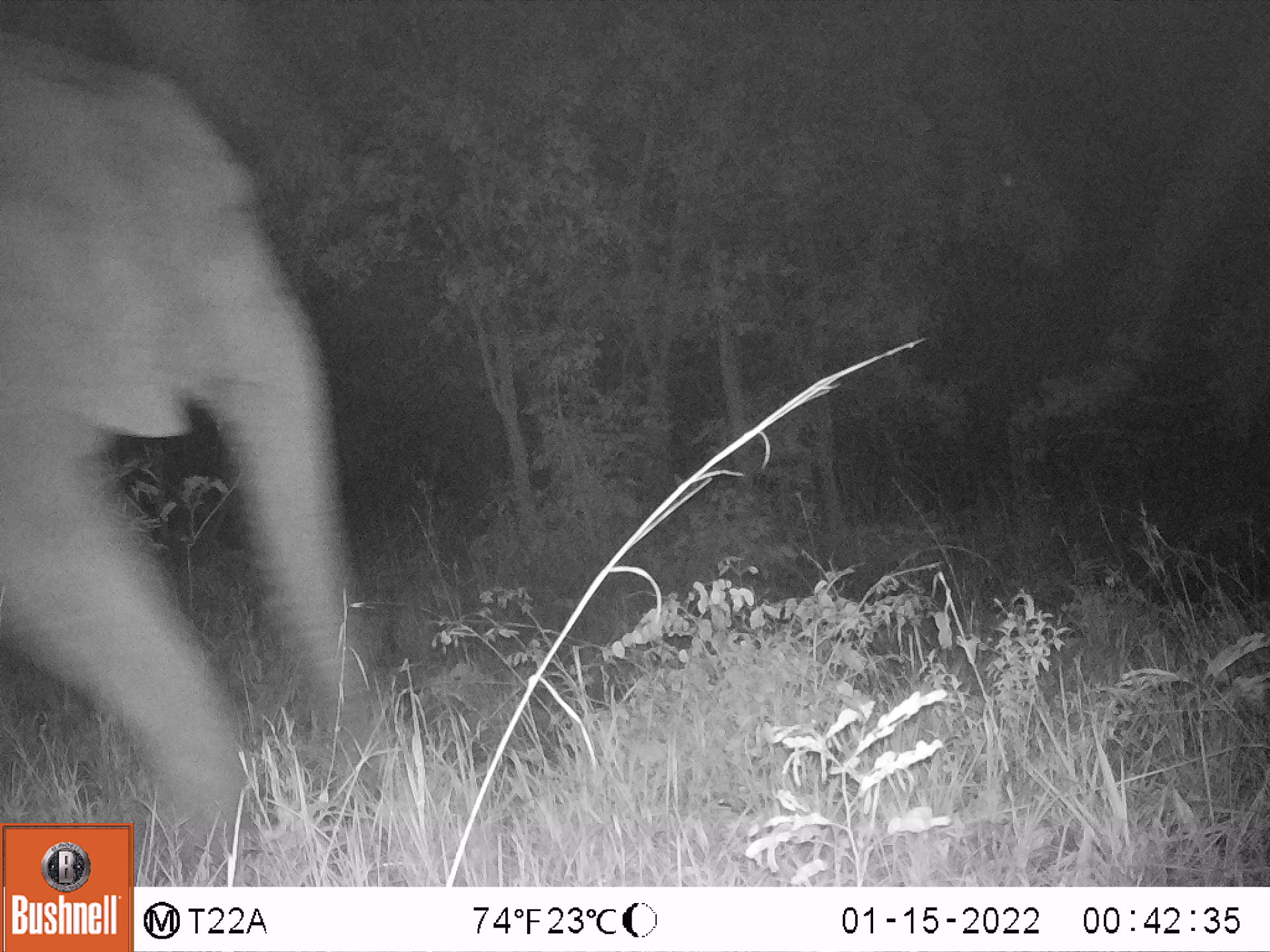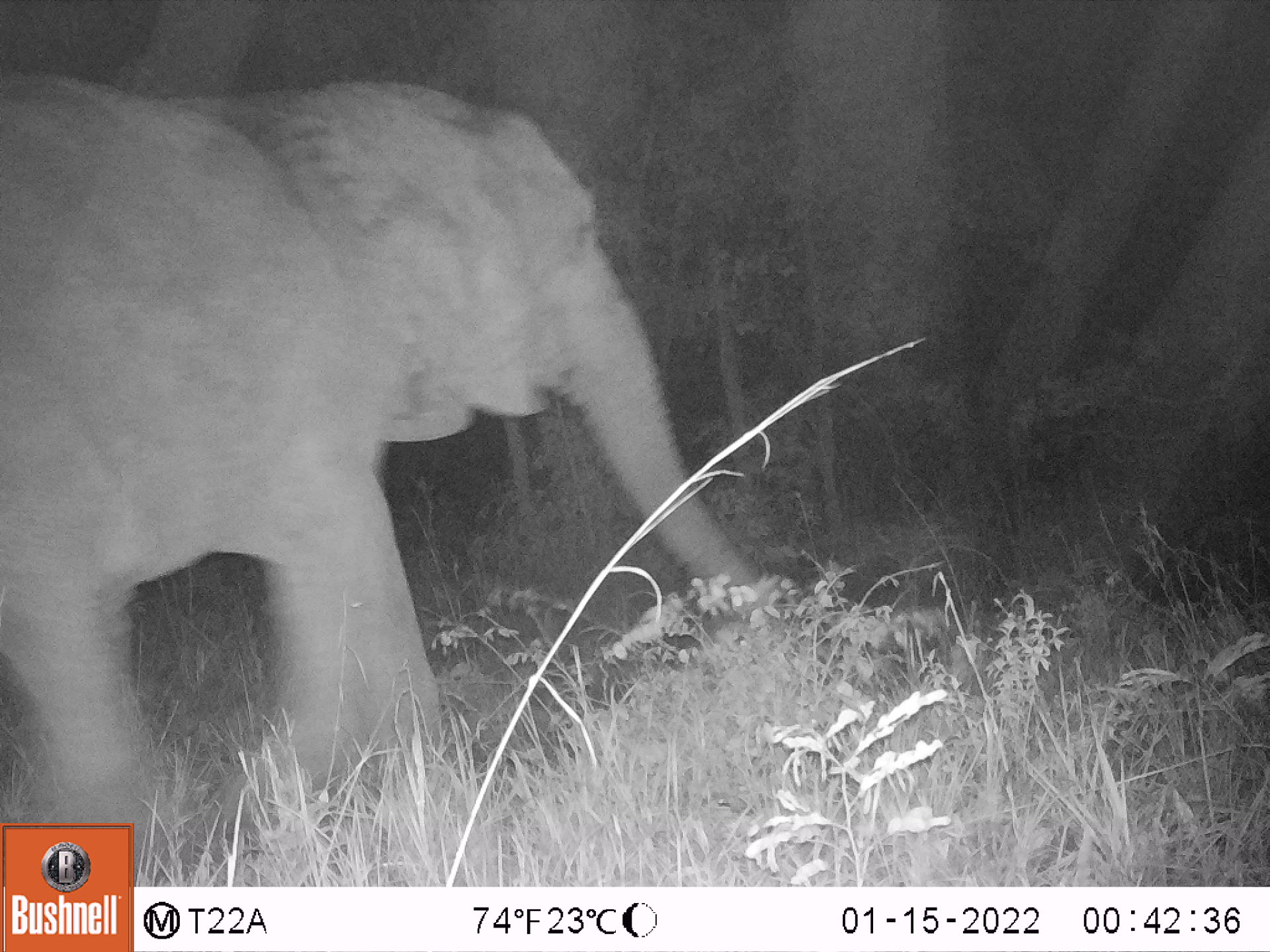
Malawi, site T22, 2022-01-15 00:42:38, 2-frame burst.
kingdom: Animalia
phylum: Chordata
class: Mammalia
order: Proboscidea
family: Elephantidae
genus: Loxodonta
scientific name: Loxodonta africana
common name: african savanna elephant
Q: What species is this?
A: African savanna elephant (Loxodonta africana).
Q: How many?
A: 1.